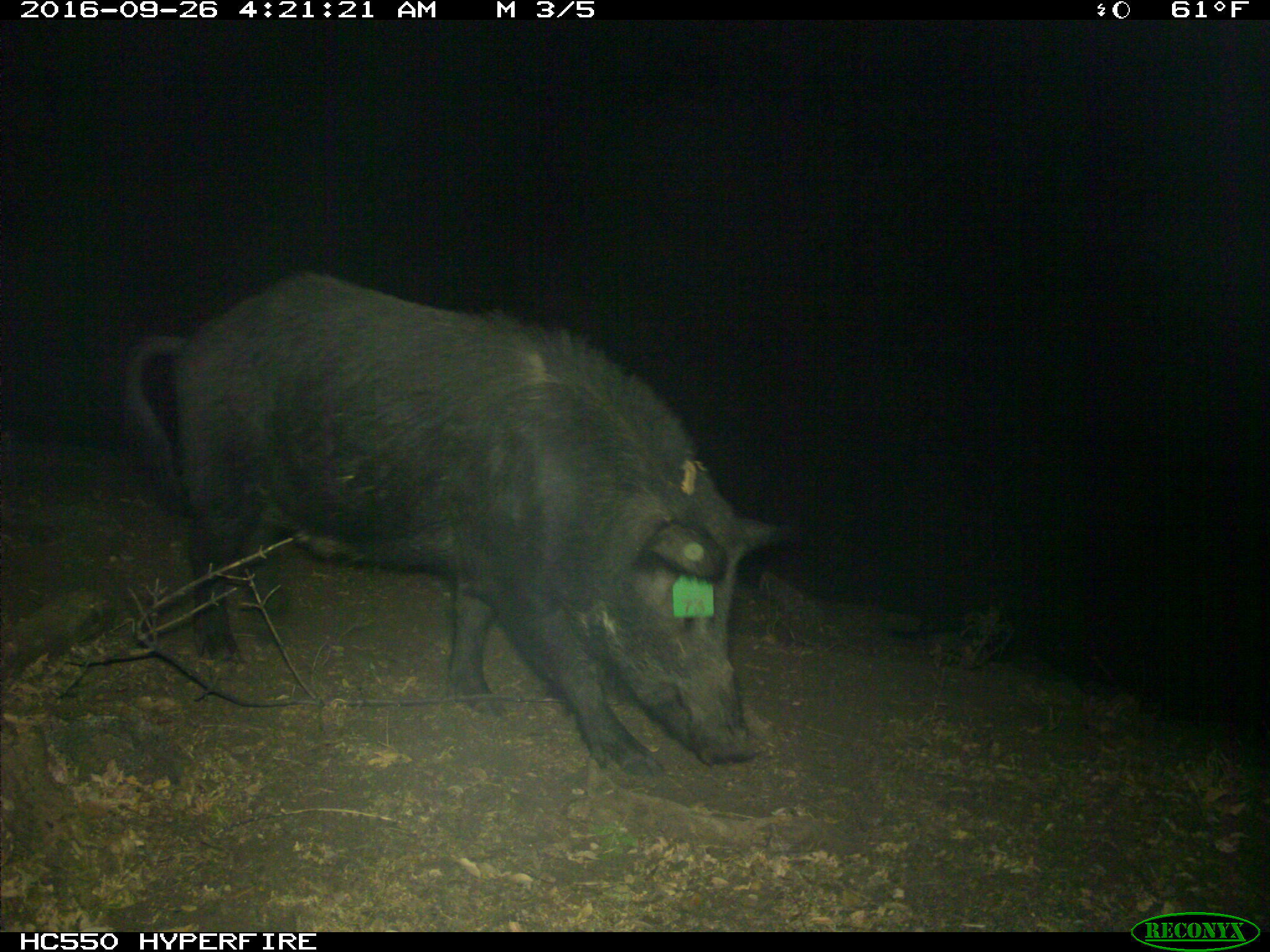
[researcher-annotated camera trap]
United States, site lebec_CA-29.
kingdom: Animalia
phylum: Chordata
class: Mammalia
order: Artiodactyla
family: Suidae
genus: Sus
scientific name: Sus scrofa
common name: wild boar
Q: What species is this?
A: Sus scrofa (wild boar).